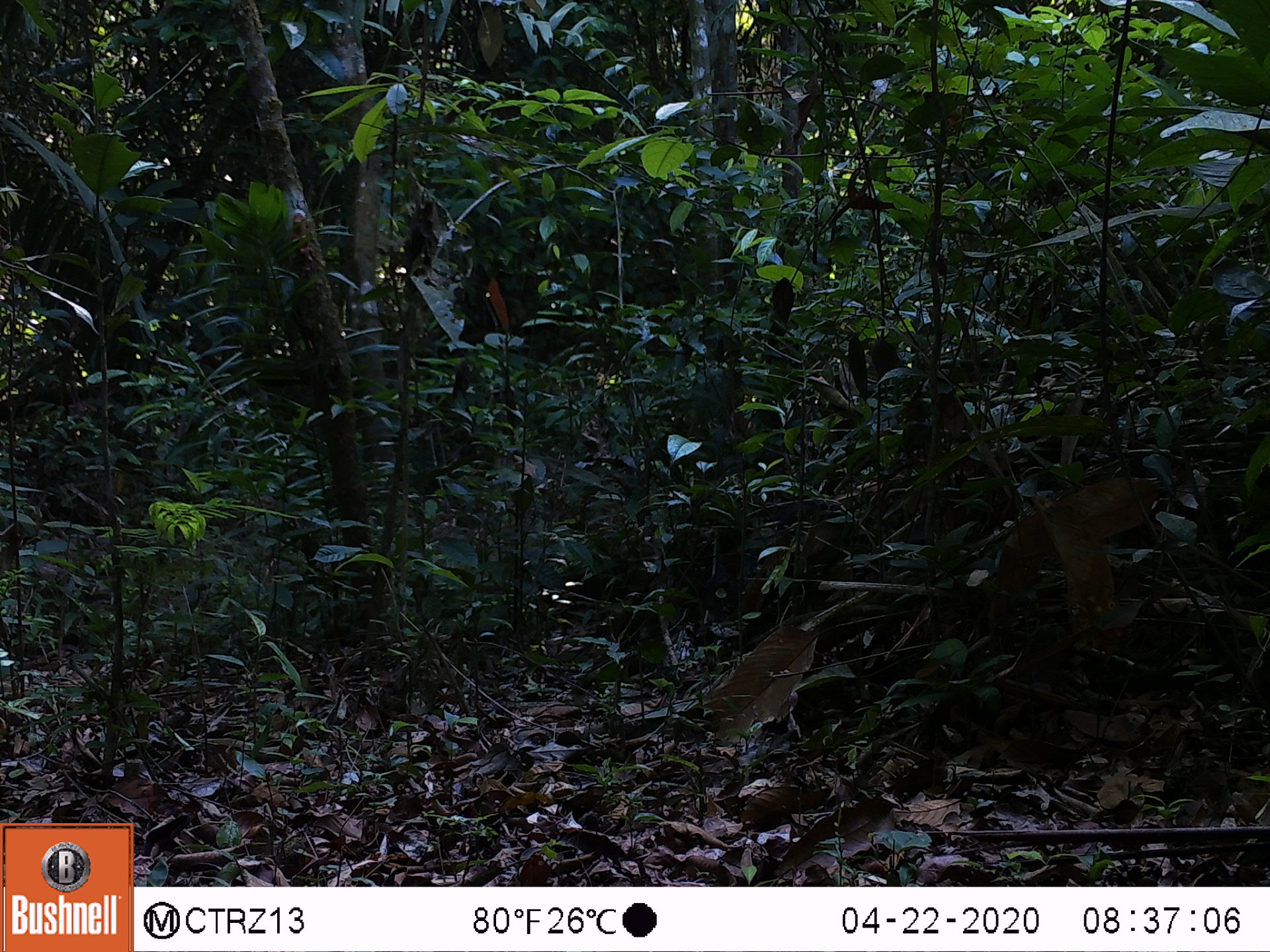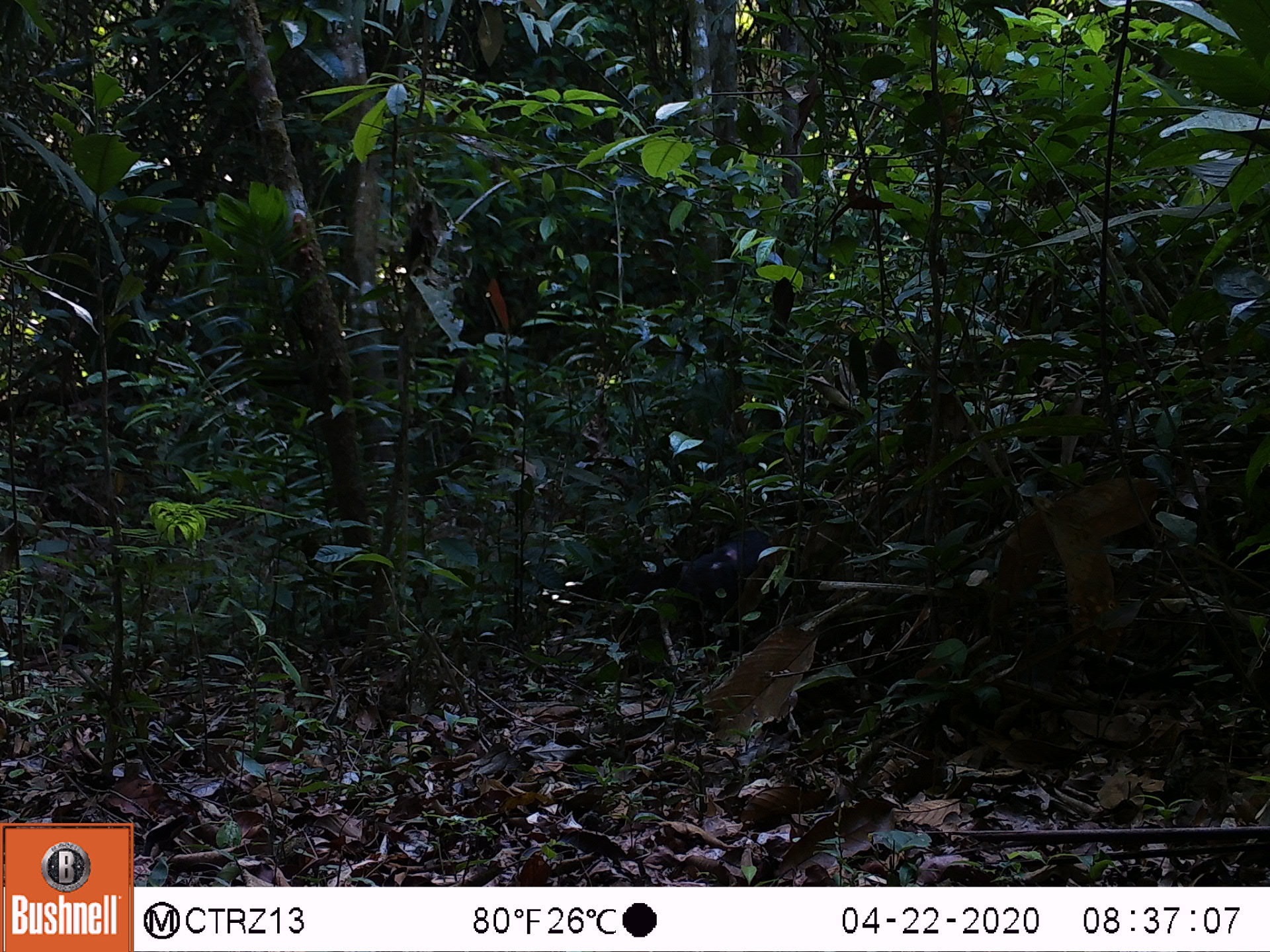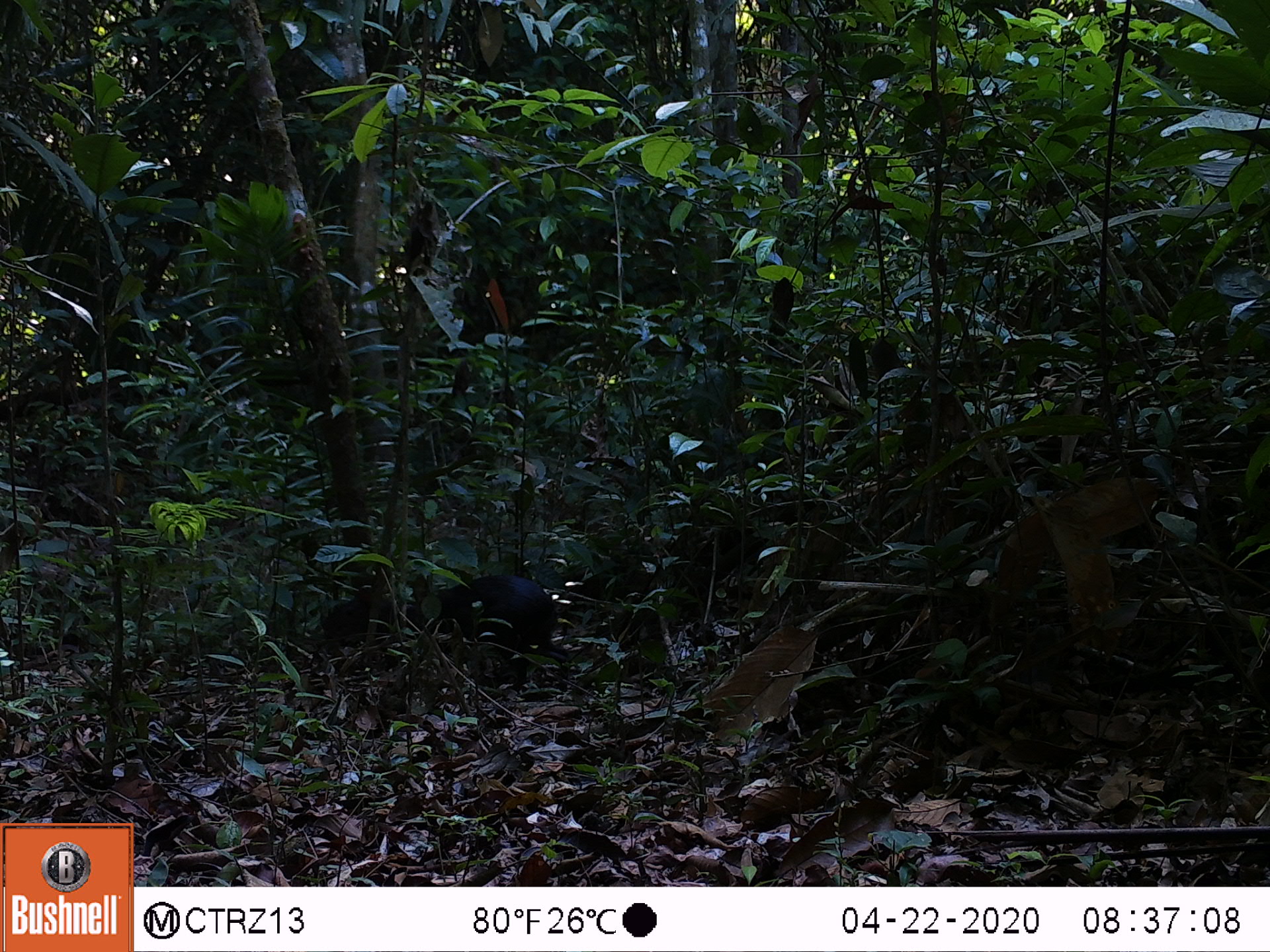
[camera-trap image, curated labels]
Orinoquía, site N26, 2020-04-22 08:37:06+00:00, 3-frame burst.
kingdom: Animalia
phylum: Chordata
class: Mammalia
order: Rodentia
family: Dasyproctidae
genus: Dasyprocta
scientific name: Dasyprocta fuliginosa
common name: black agouti